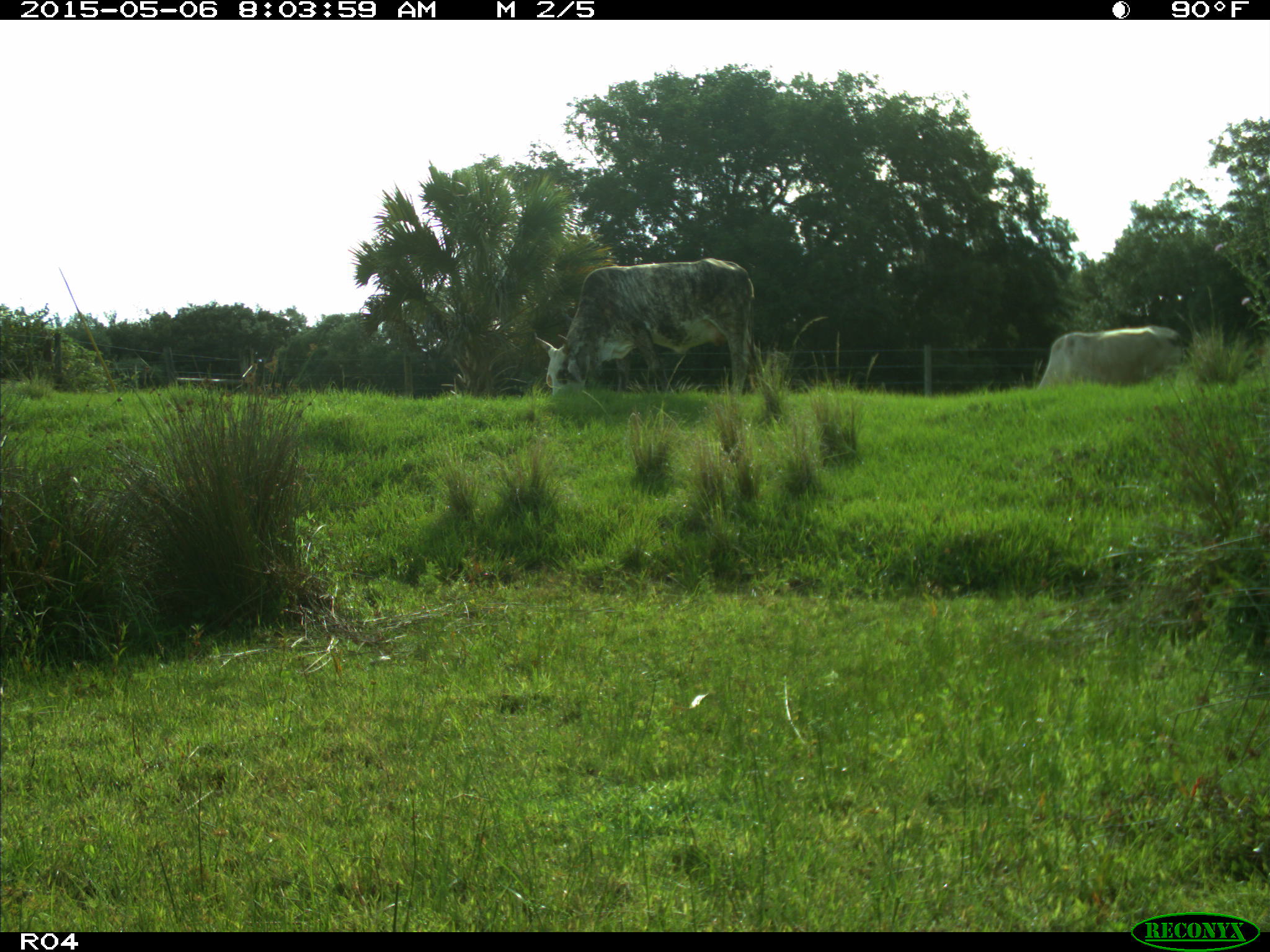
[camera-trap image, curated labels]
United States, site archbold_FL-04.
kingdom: Animalia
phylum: Chordata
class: Mammalia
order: Artiodactyla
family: Bovidae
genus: Bos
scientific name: Bos taurus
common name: domestic cow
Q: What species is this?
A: Bos taurus (domestic cow).